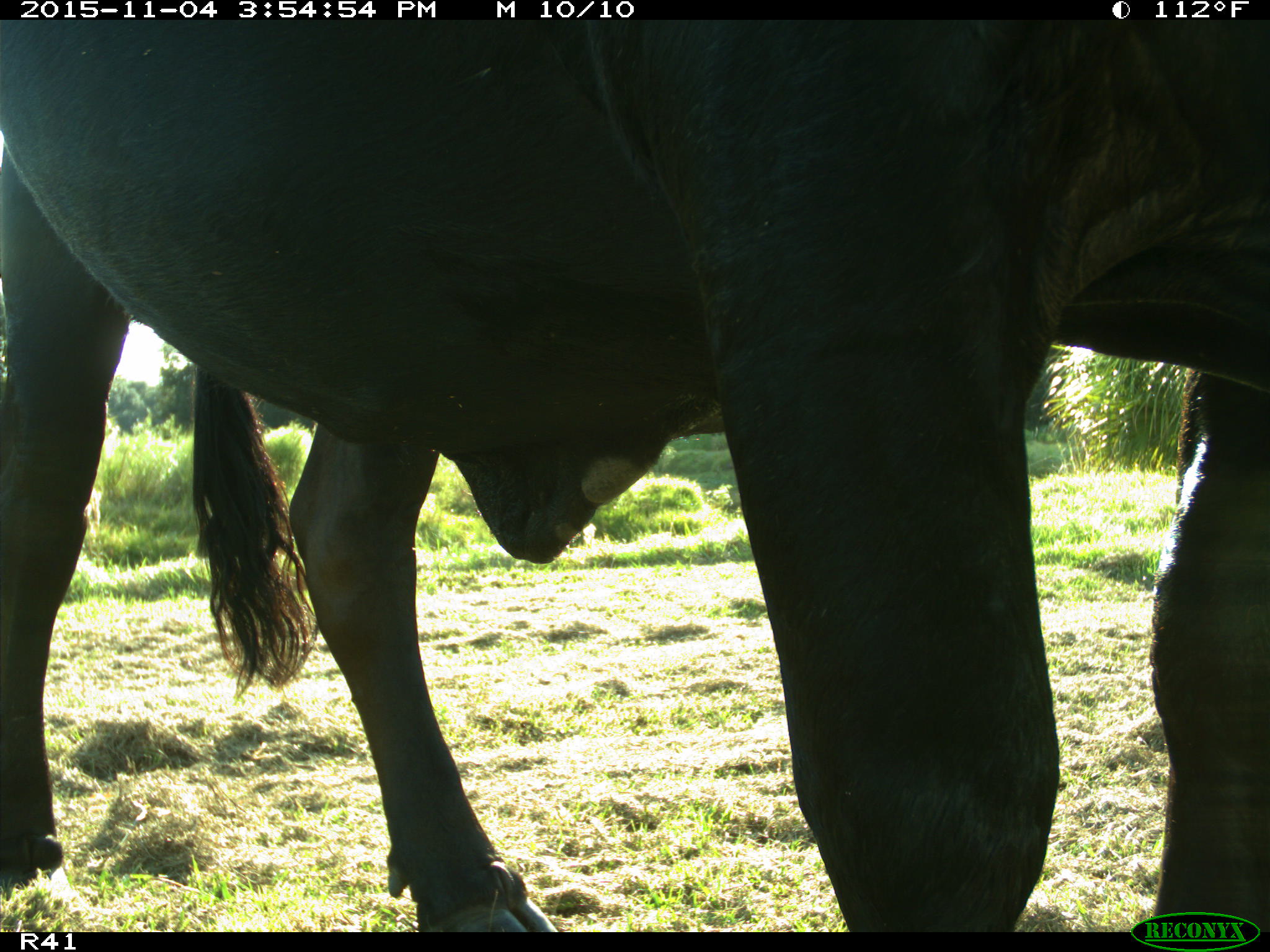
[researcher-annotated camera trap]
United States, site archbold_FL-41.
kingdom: Animalia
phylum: Chordata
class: Mammalia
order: Artiodactyla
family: Bovidae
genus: Bos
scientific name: Bos taurus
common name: domestic cow